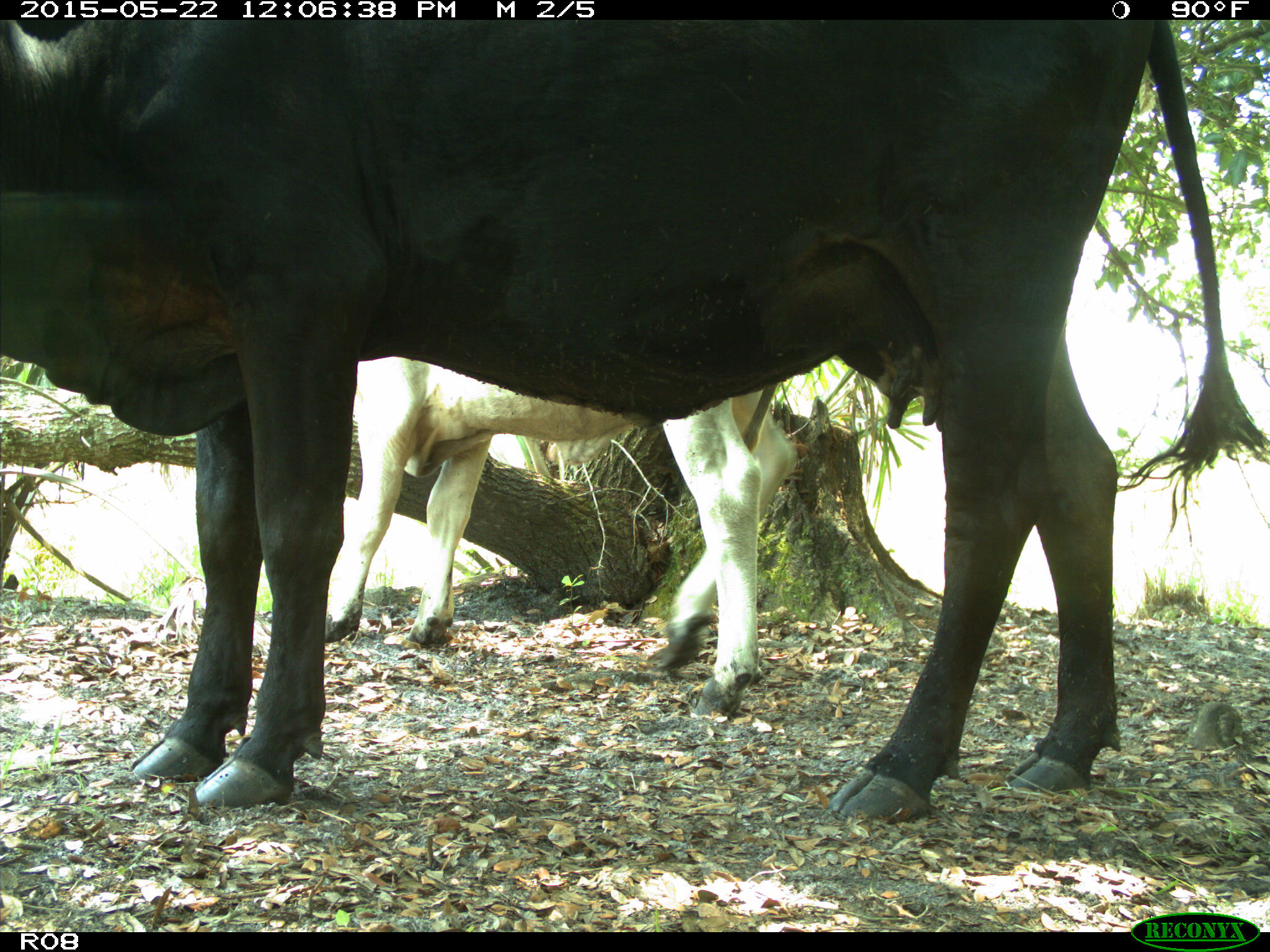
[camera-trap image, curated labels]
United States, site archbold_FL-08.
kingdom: Animalia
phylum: Chordata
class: Mammalia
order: Artiodactyla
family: Bovidae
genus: Bos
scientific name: Bos taurus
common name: domestic cow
Bos taurus (domestic cow).